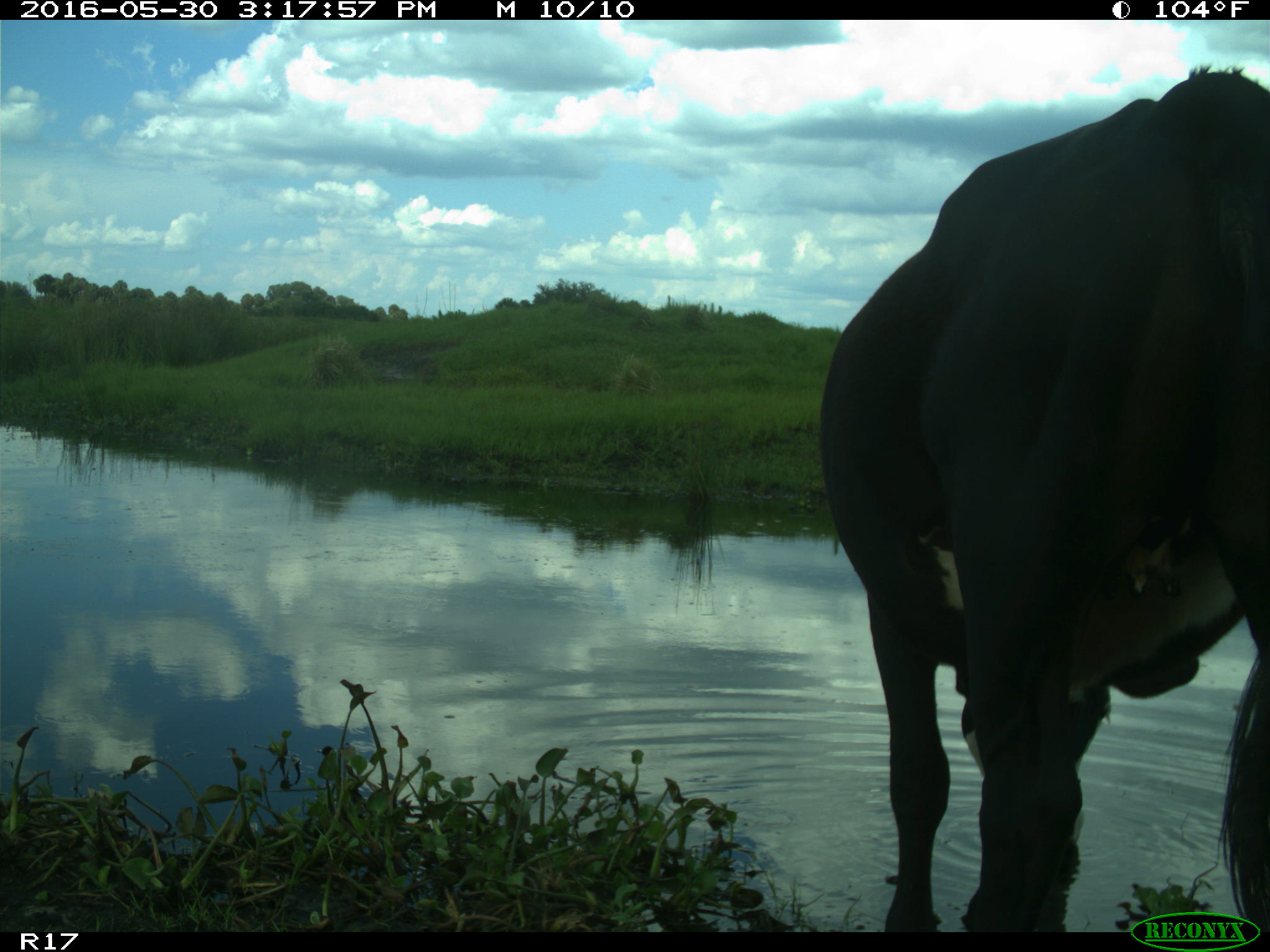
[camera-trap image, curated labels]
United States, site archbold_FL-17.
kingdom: Animalia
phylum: Chordata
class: Mammalia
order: Artiodactyla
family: Bovidae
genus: Bos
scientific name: Bos taurus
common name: domestic cow